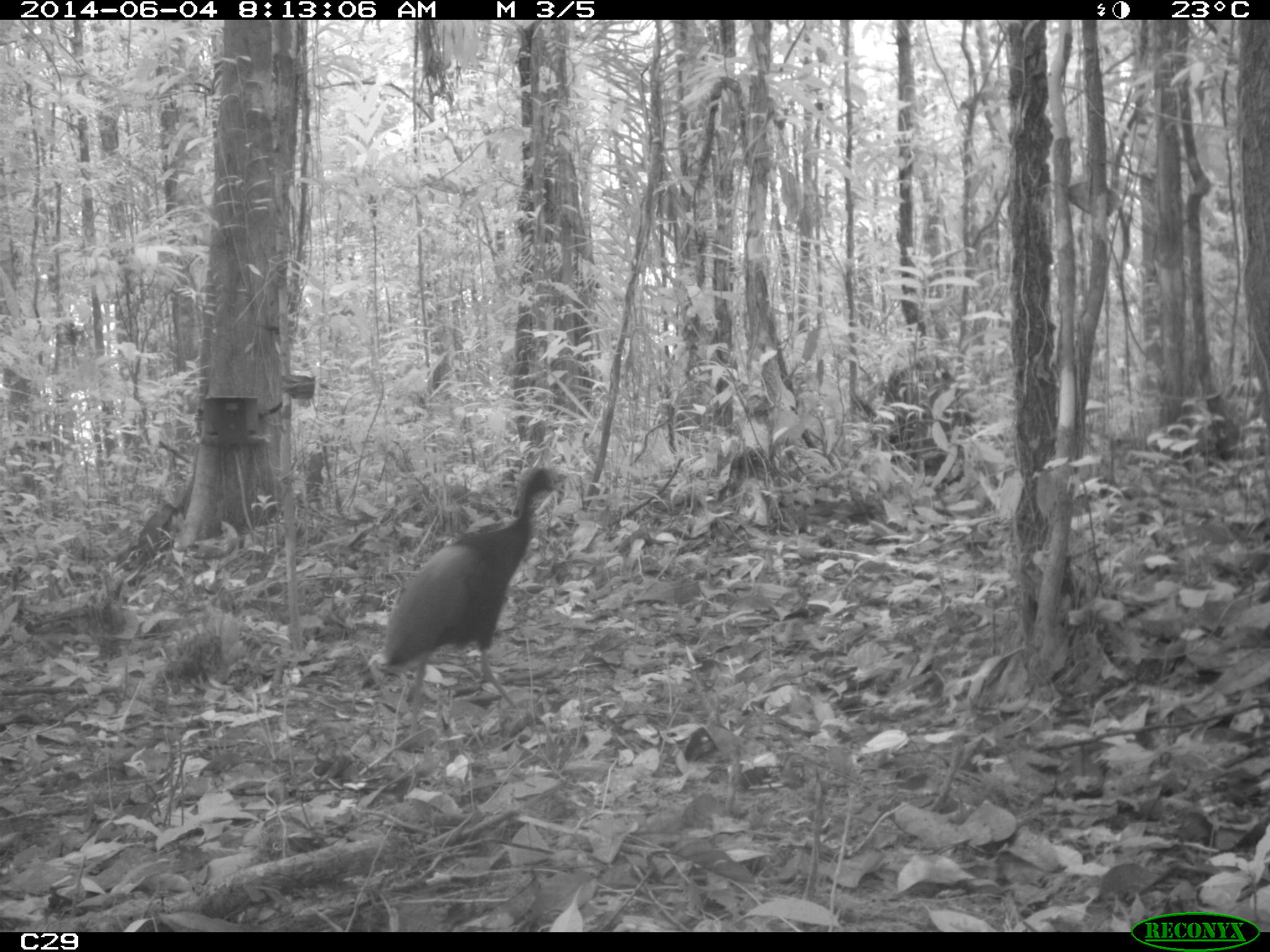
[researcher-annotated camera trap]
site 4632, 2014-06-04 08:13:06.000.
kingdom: Animalia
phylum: Chordata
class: Aves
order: Gruiformes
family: Psophiidae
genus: Psophia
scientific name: Psophia crepitans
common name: gray-winged trumpeter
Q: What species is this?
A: Psophia crepitans (gray-winged trumpeter).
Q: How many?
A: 2.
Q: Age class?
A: Adult.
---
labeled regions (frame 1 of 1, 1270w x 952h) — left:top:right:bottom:
psophia crepitans: 380:465:564:736